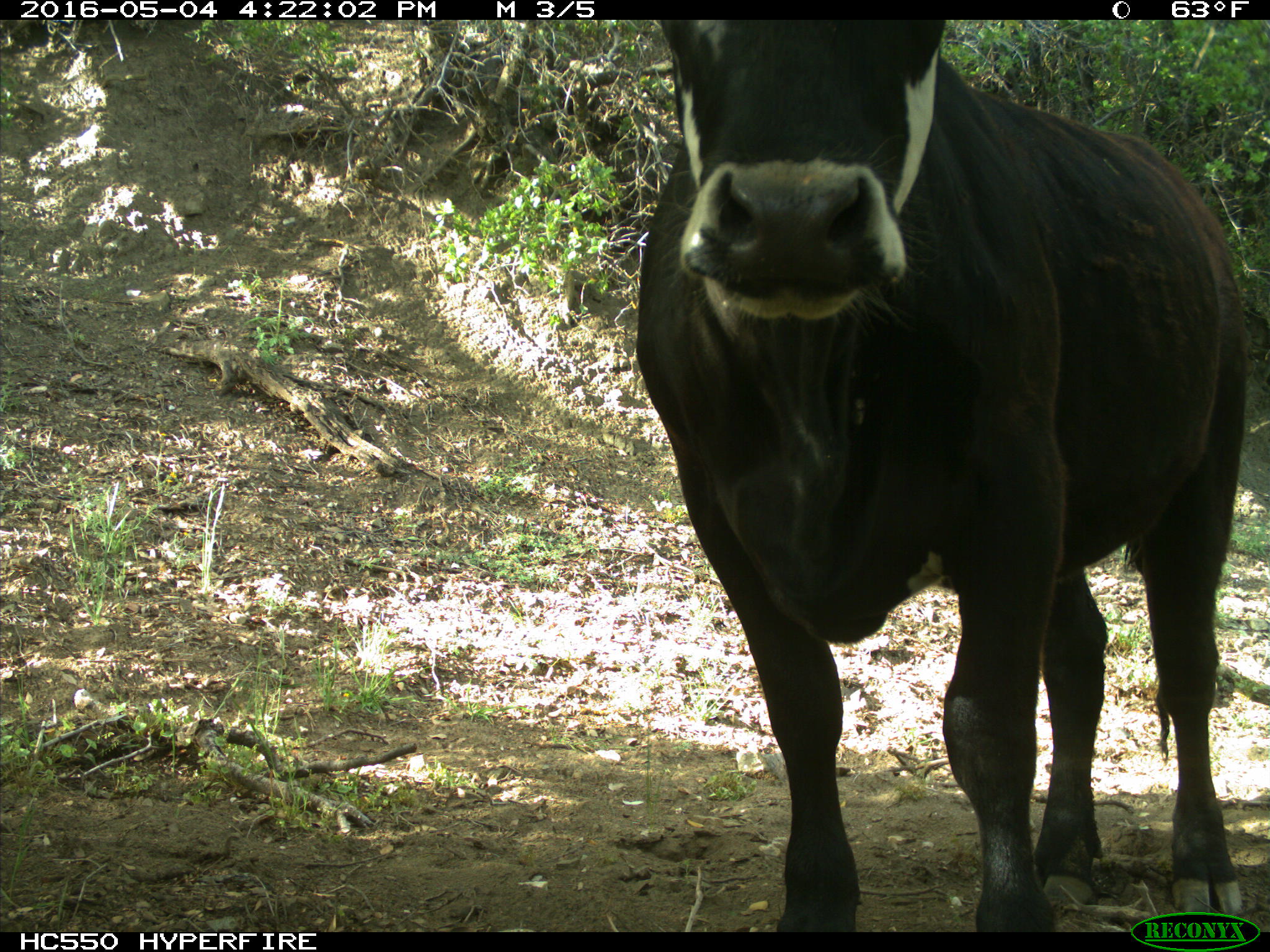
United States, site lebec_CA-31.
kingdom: Animalia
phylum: Chordata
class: Mammalia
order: Artiodactyla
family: Bovidae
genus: Bos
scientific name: Bos taurus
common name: domestic cow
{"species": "Bos taurus (domestic cow)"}